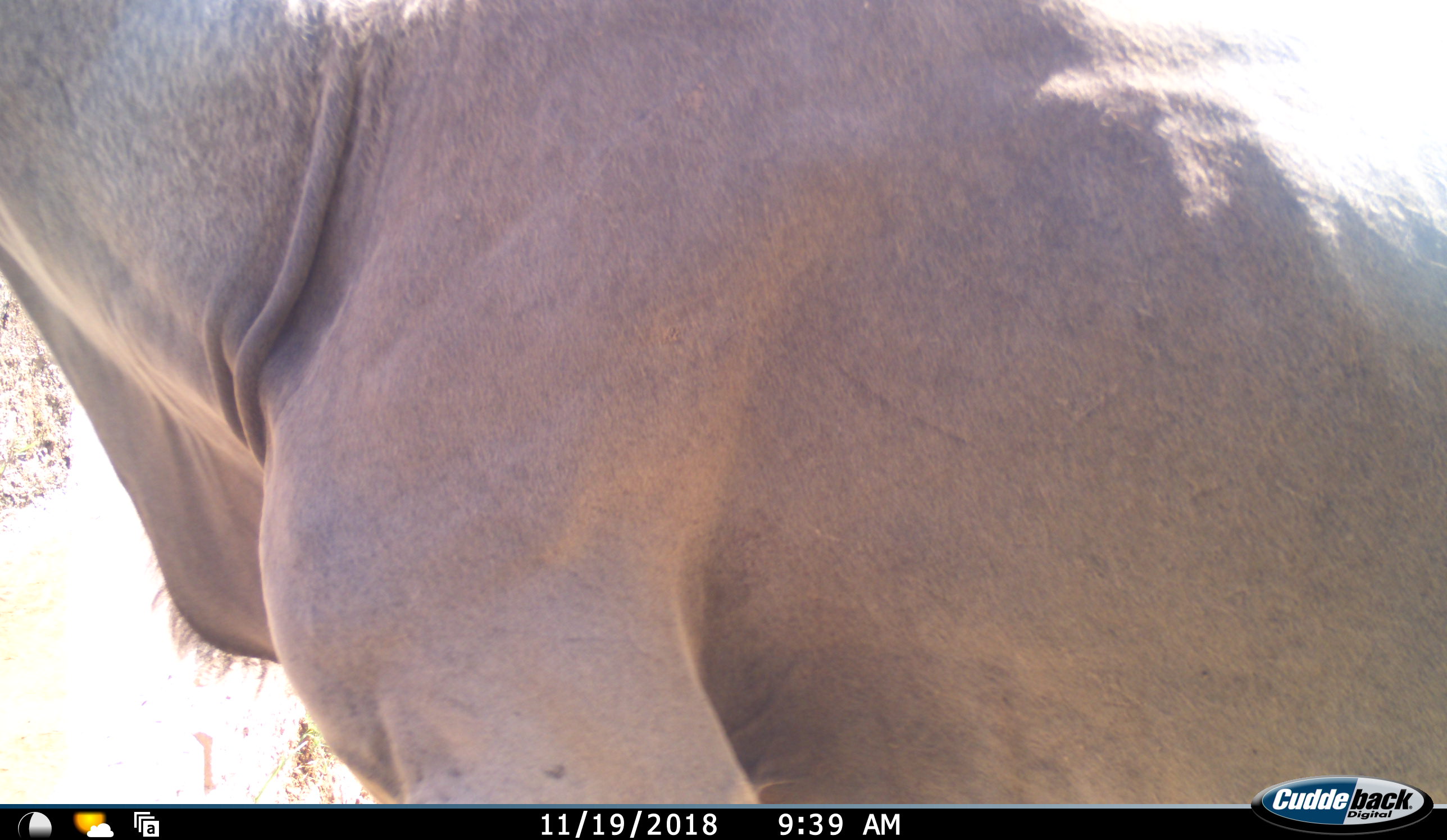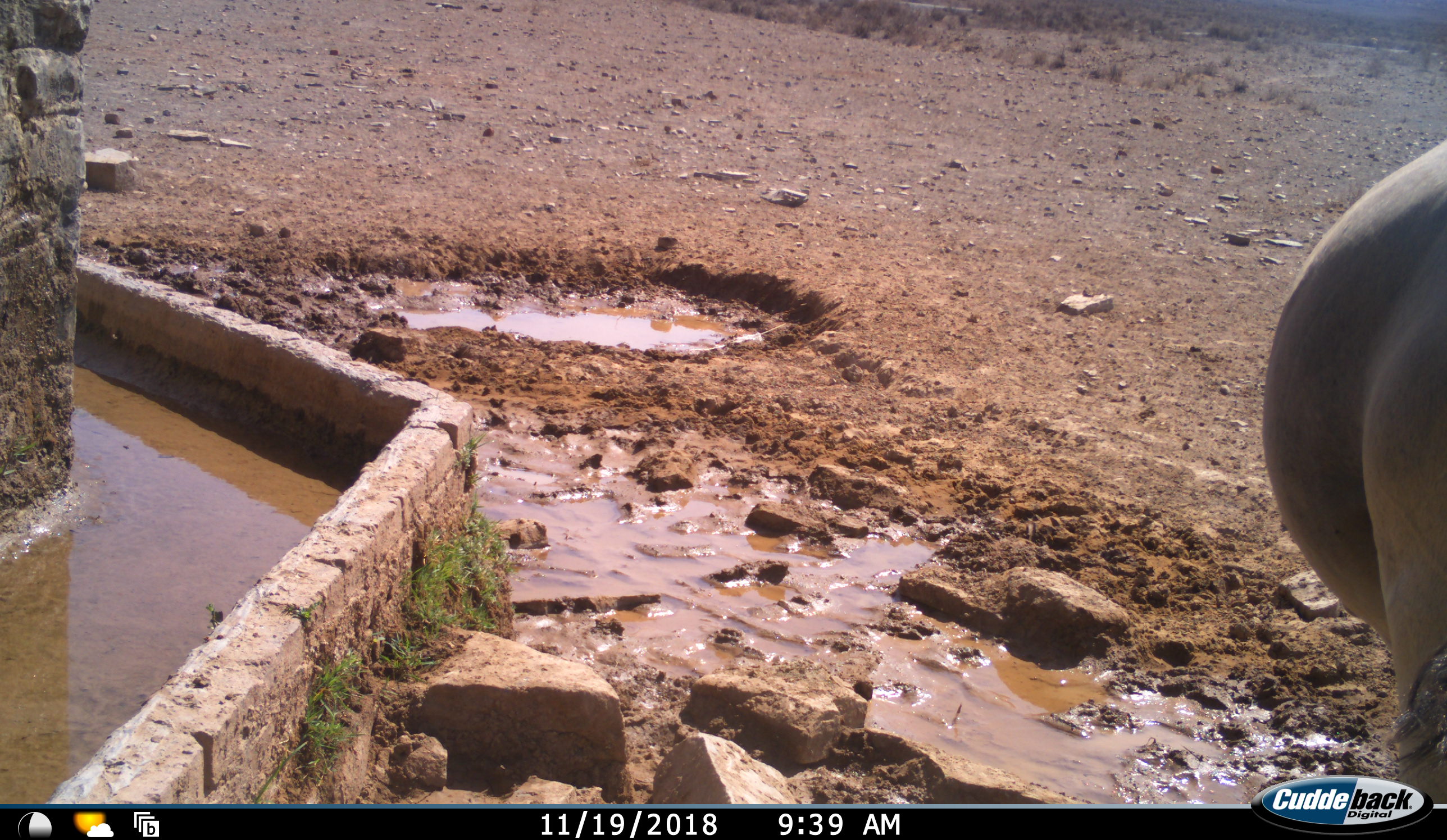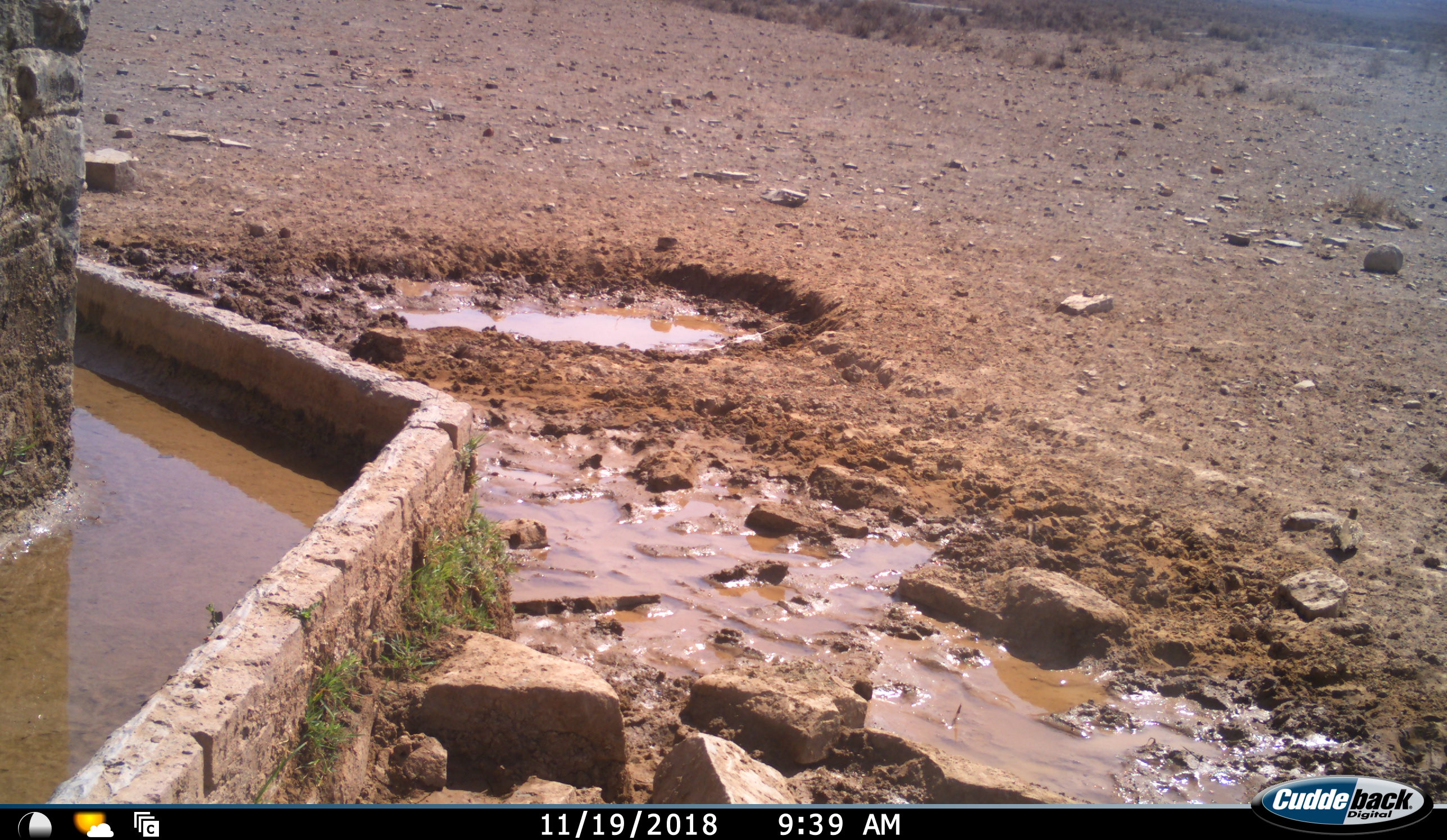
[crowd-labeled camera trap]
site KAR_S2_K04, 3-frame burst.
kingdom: Animalia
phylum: Chordata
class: Mammalia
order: Artiodactyla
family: Bovidae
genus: Tragelaphus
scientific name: Tragelaphus oryx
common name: eland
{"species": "eland (Tragelaphus oryx)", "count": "1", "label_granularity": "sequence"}